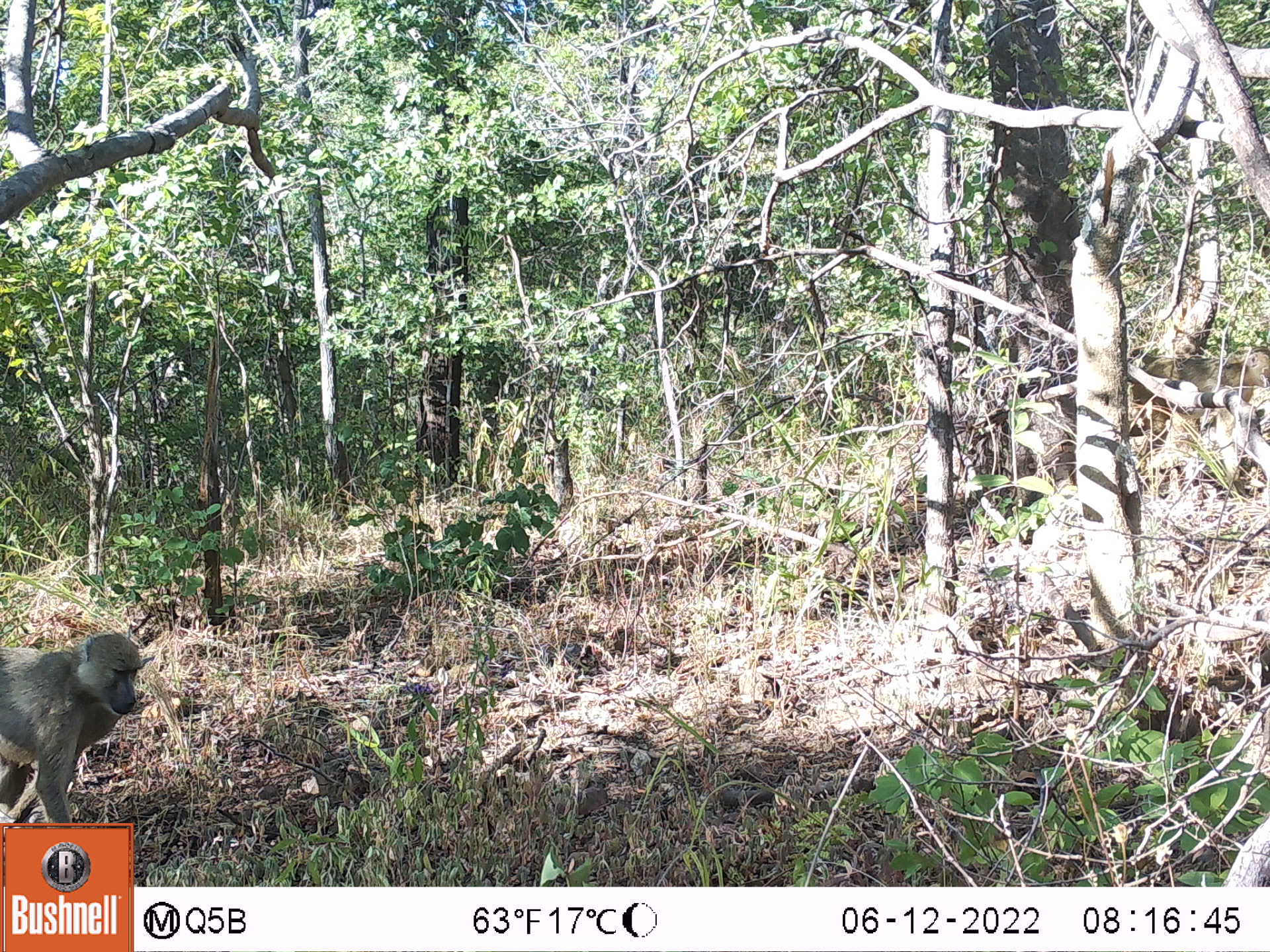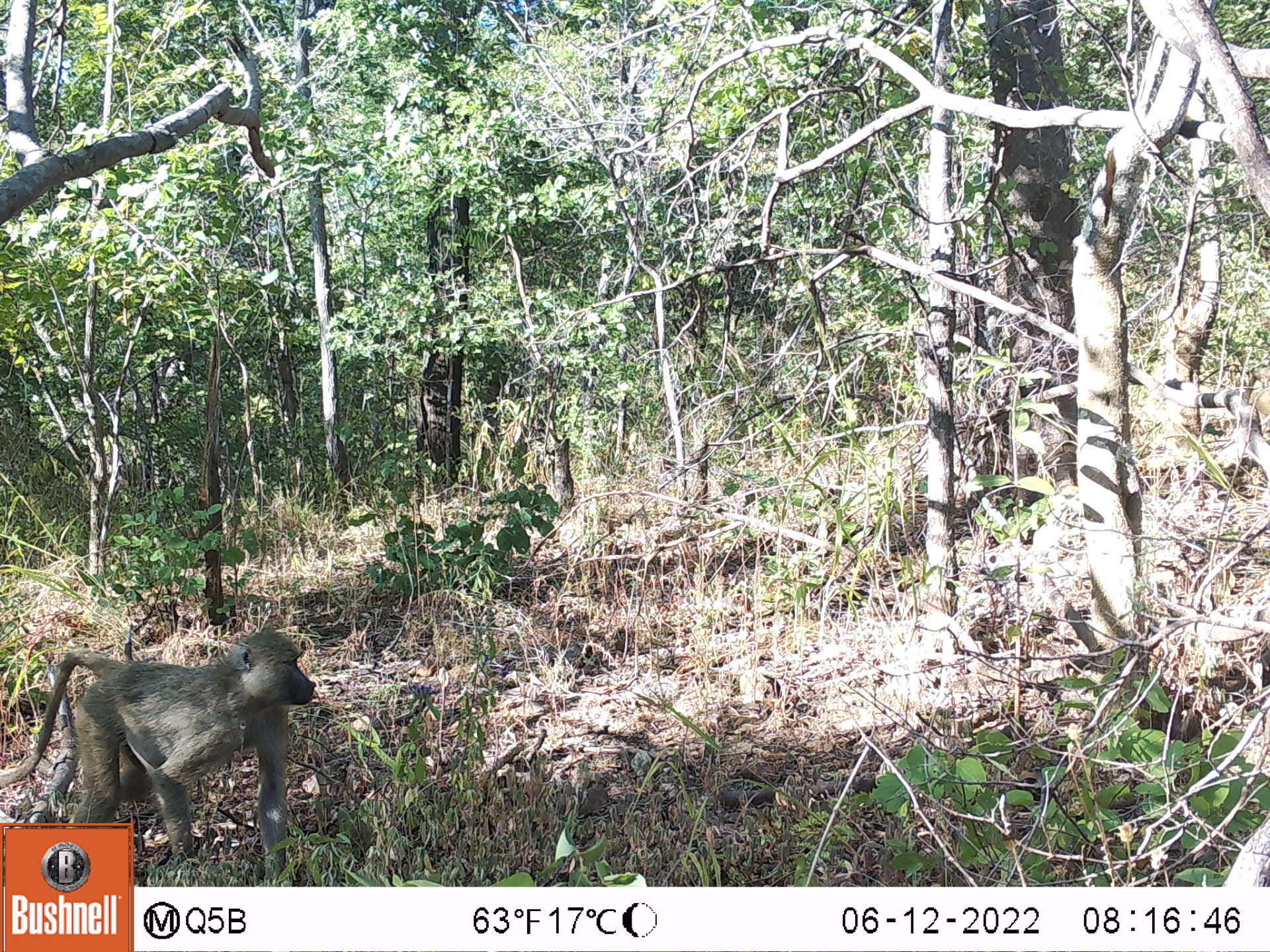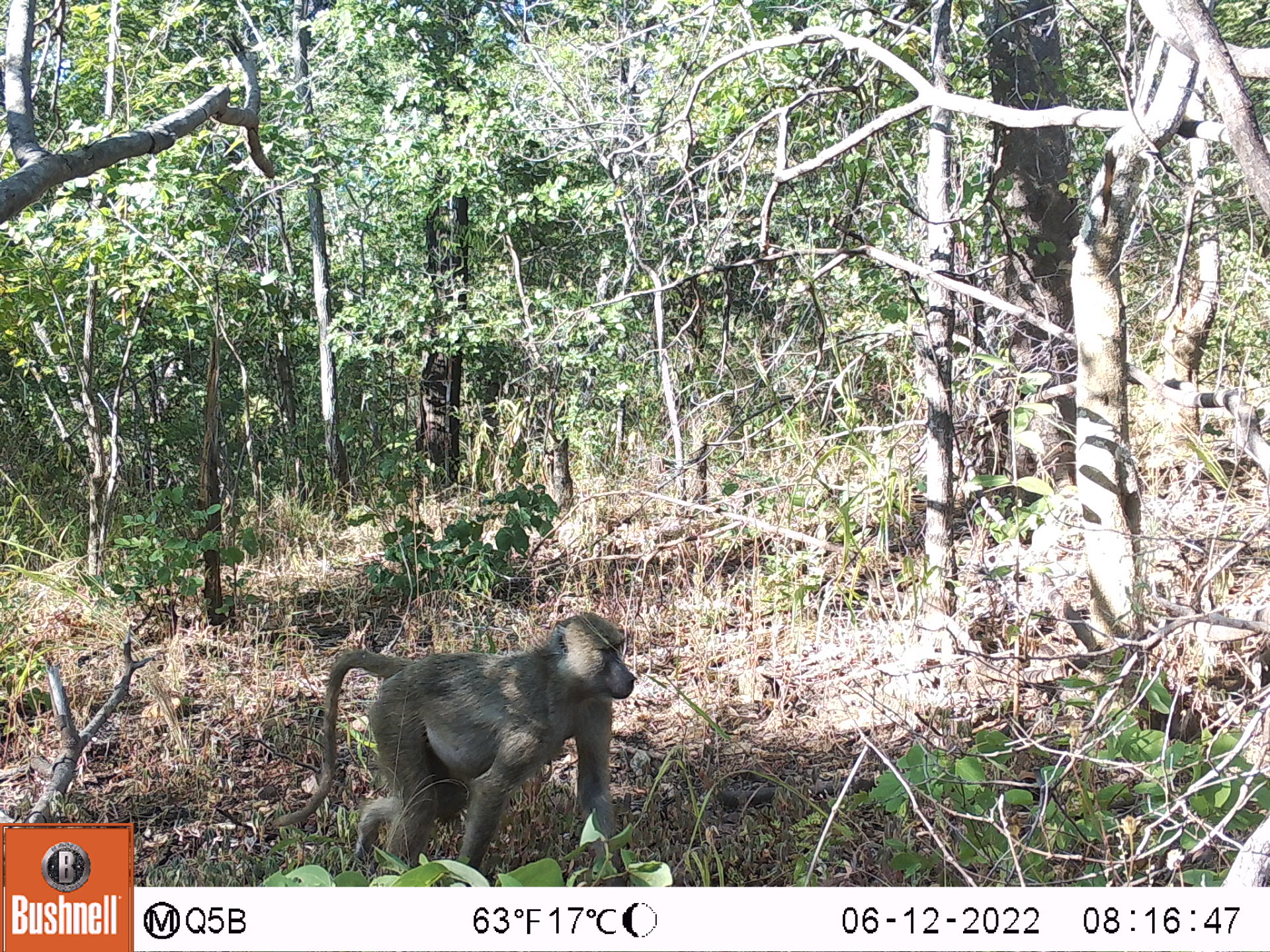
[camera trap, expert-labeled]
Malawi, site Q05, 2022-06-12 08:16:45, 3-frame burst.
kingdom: Animalia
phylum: Chordata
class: Mammalia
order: Primates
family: Cercopithecidae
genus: Papio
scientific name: Papio cynocephalus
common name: yellow baboon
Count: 2.